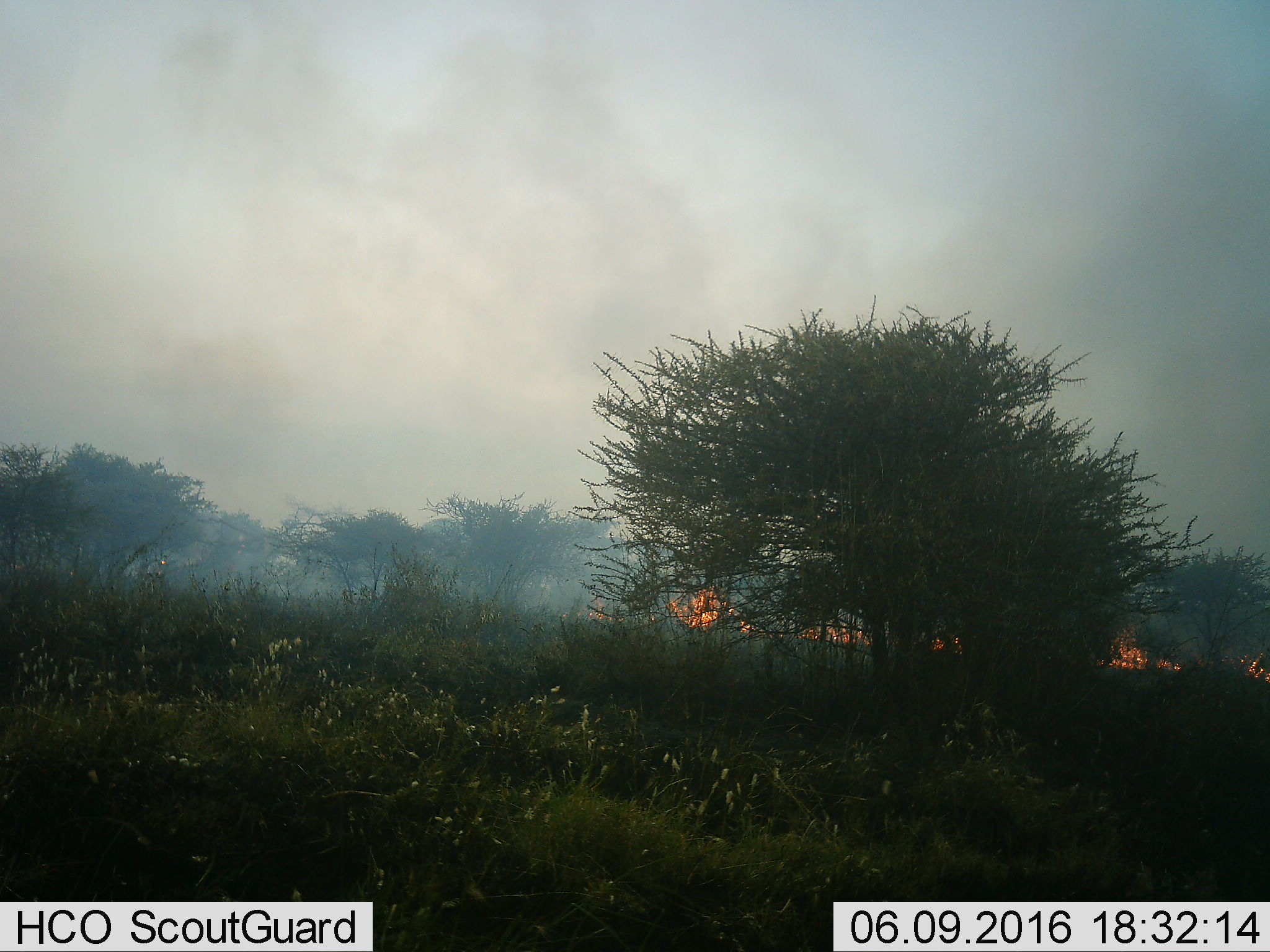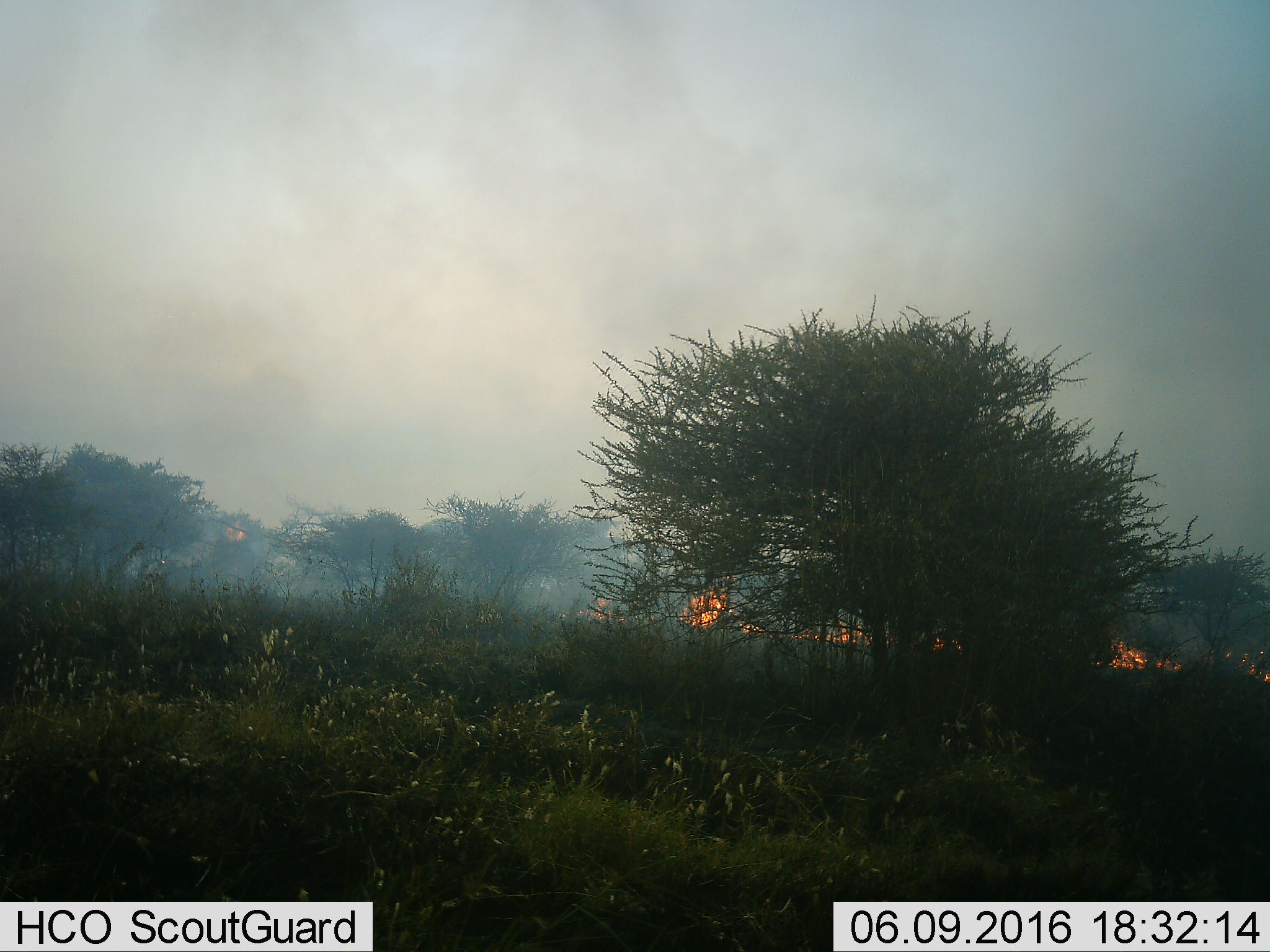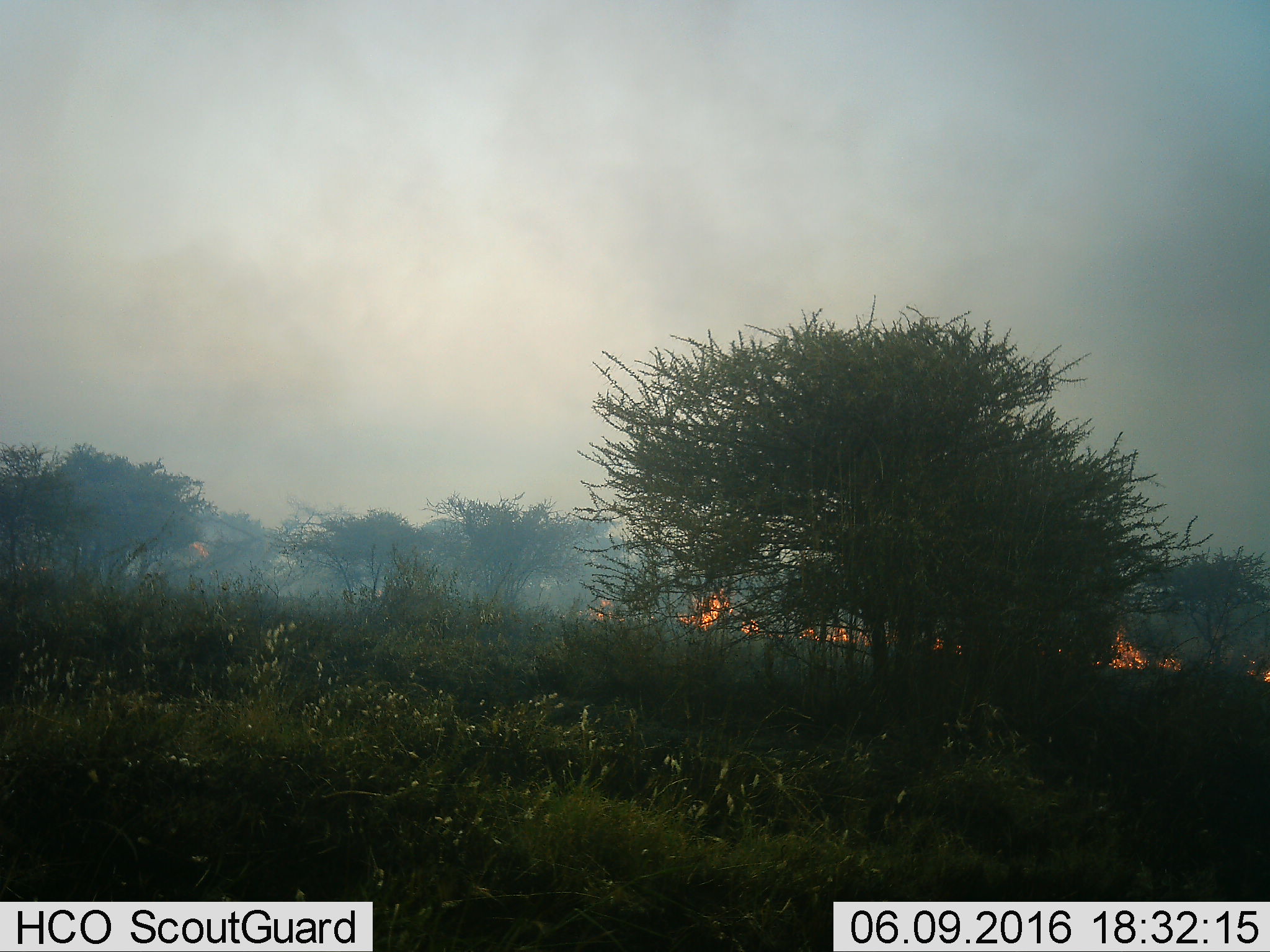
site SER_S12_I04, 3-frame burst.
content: unidentified animal